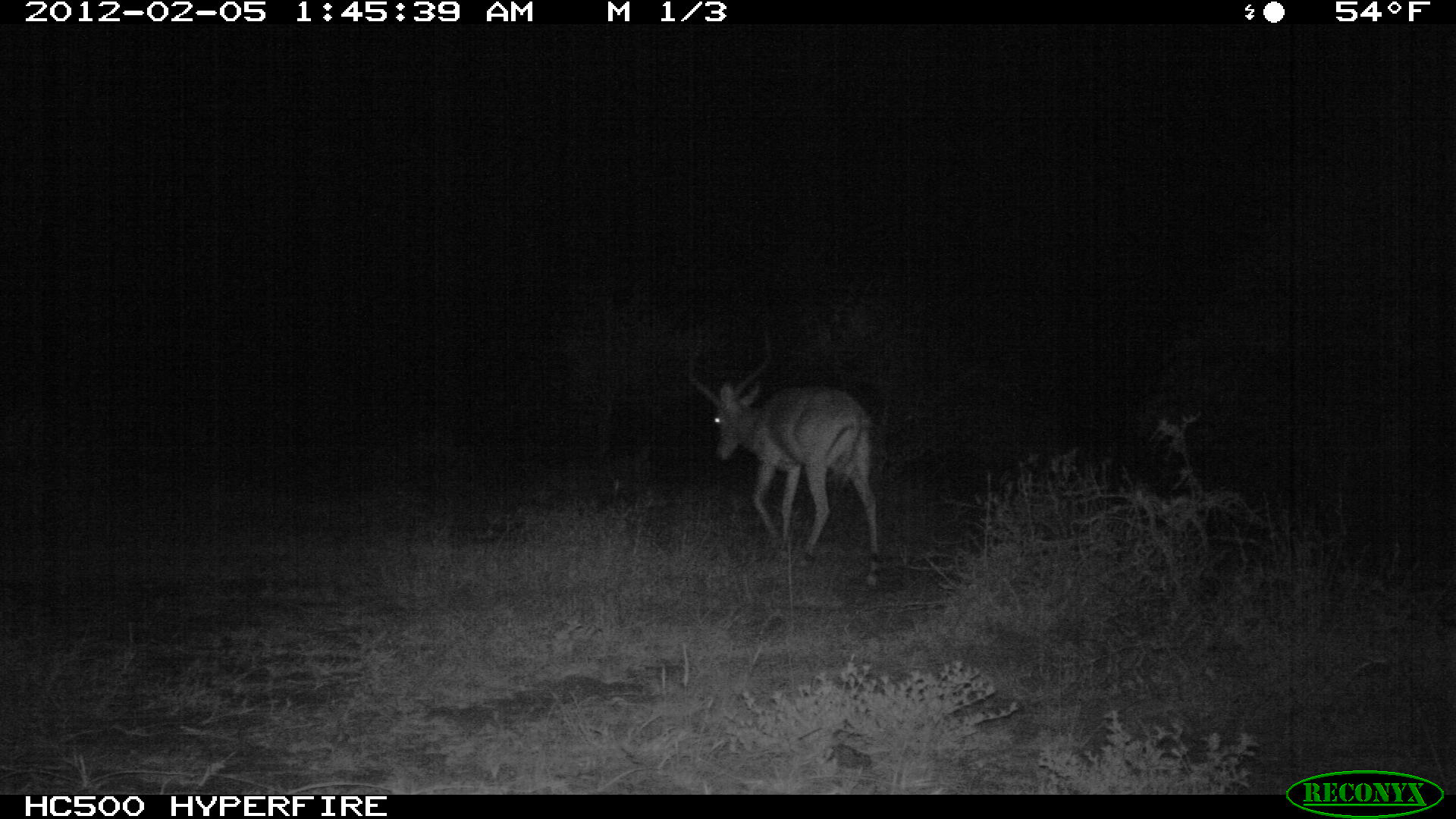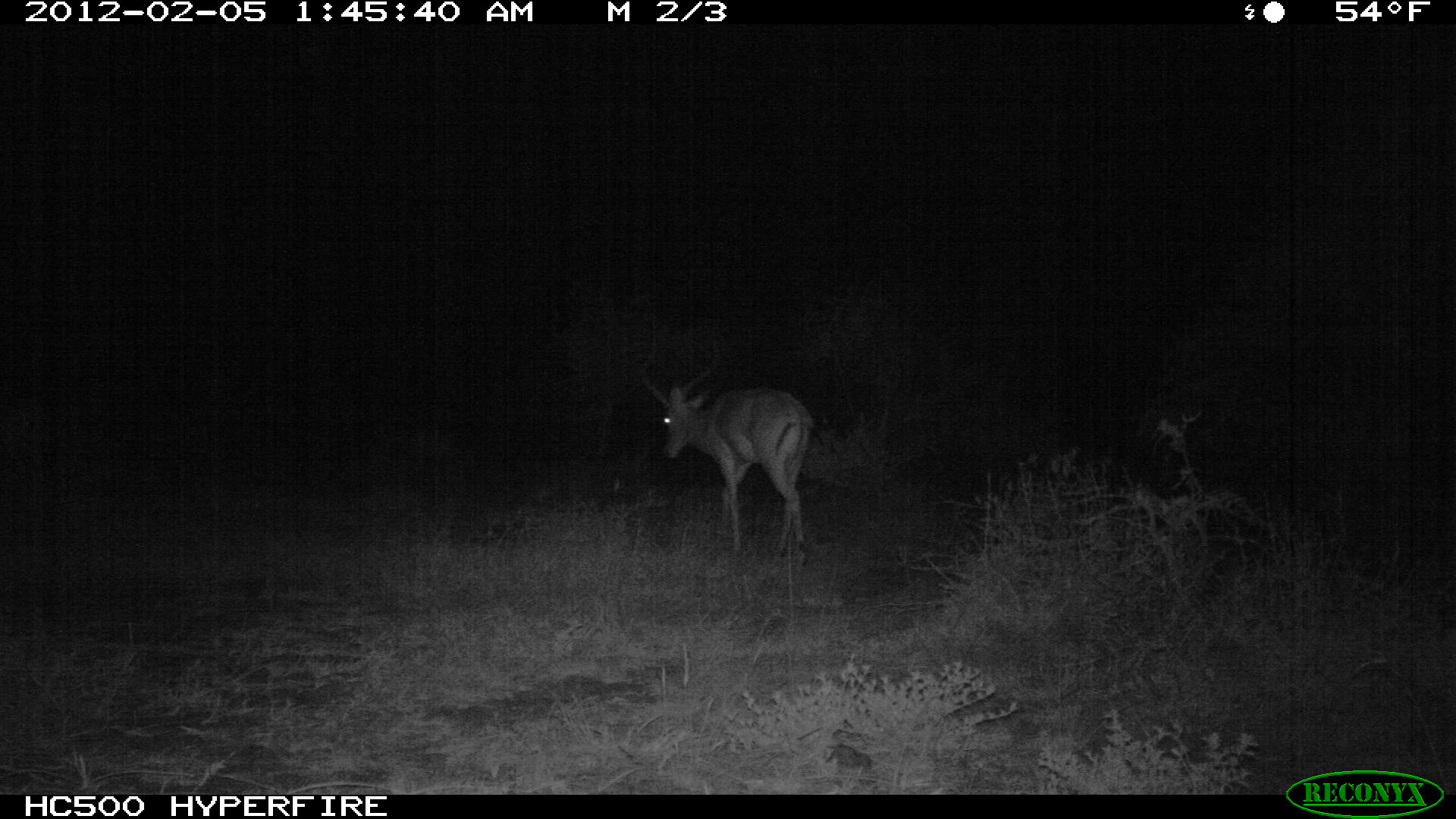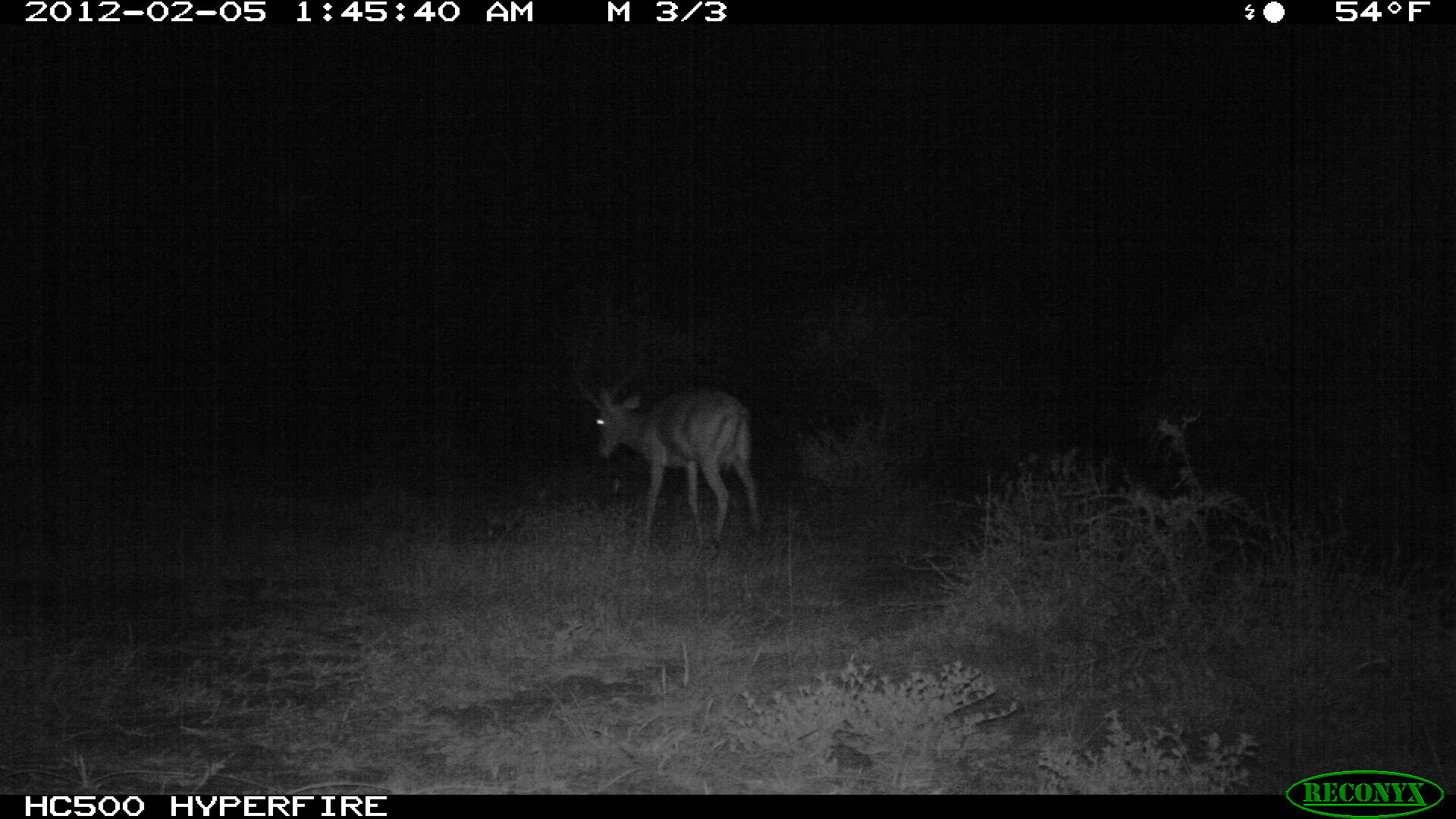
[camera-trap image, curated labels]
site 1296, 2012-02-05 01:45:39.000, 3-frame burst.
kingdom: Animalia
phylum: Chordata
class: Mammalia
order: Artiodactyla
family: Bovidae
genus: Aepyceros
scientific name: Aepyceros melampus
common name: impala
Aepyceros melampus (impala), count 1.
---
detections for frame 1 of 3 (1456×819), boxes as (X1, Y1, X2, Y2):
aepyceros melampus: (685, 315, 883, 590)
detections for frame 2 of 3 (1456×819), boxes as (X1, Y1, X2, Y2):
aepyceros melampus: (638, 312, 815, 566)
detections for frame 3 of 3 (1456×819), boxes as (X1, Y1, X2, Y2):
aepyceros melampus: (570, 352, 764, 548)